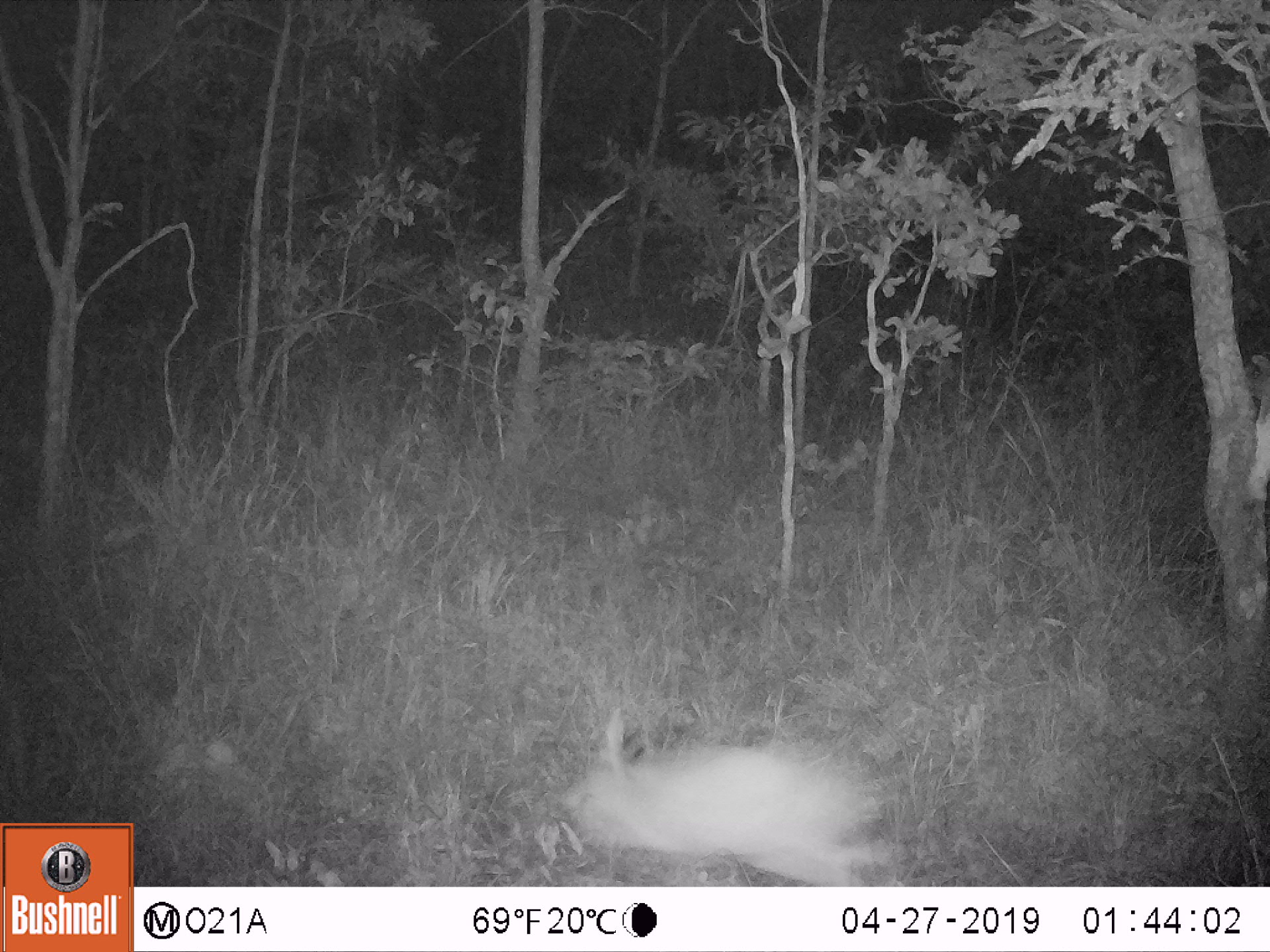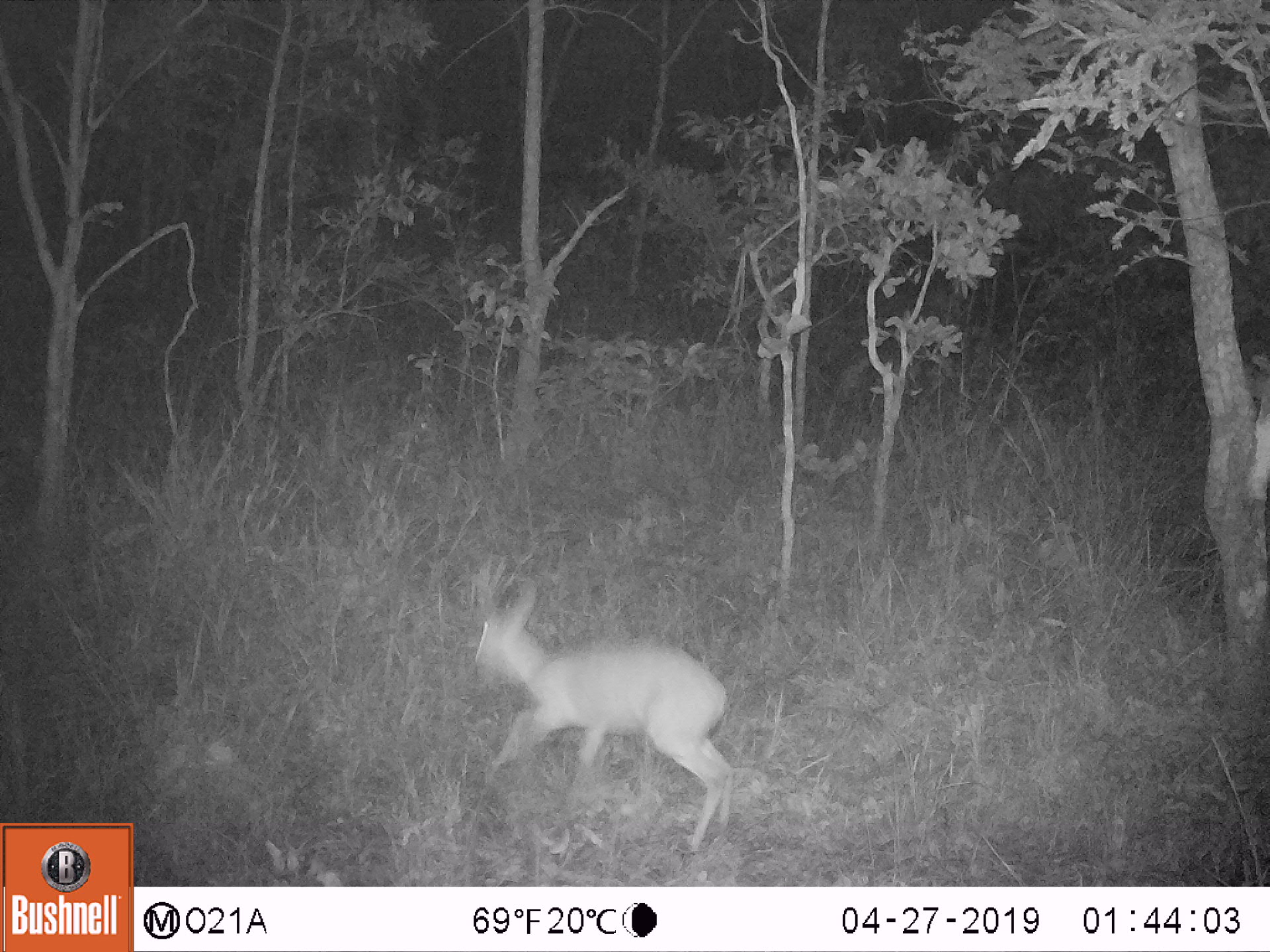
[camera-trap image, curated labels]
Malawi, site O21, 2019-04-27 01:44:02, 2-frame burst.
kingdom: Animalia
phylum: Chordata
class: Mammalia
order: Artiodactyla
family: Bovidae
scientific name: Antilopinae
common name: small antelope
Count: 1.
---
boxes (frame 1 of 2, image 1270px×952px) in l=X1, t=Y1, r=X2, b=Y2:
small antelope: l=540, t=696, r=889, b=881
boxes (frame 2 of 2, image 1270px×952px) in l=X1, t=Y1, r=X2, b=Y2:
small antelope: l=470, t=573, r=737, b=861